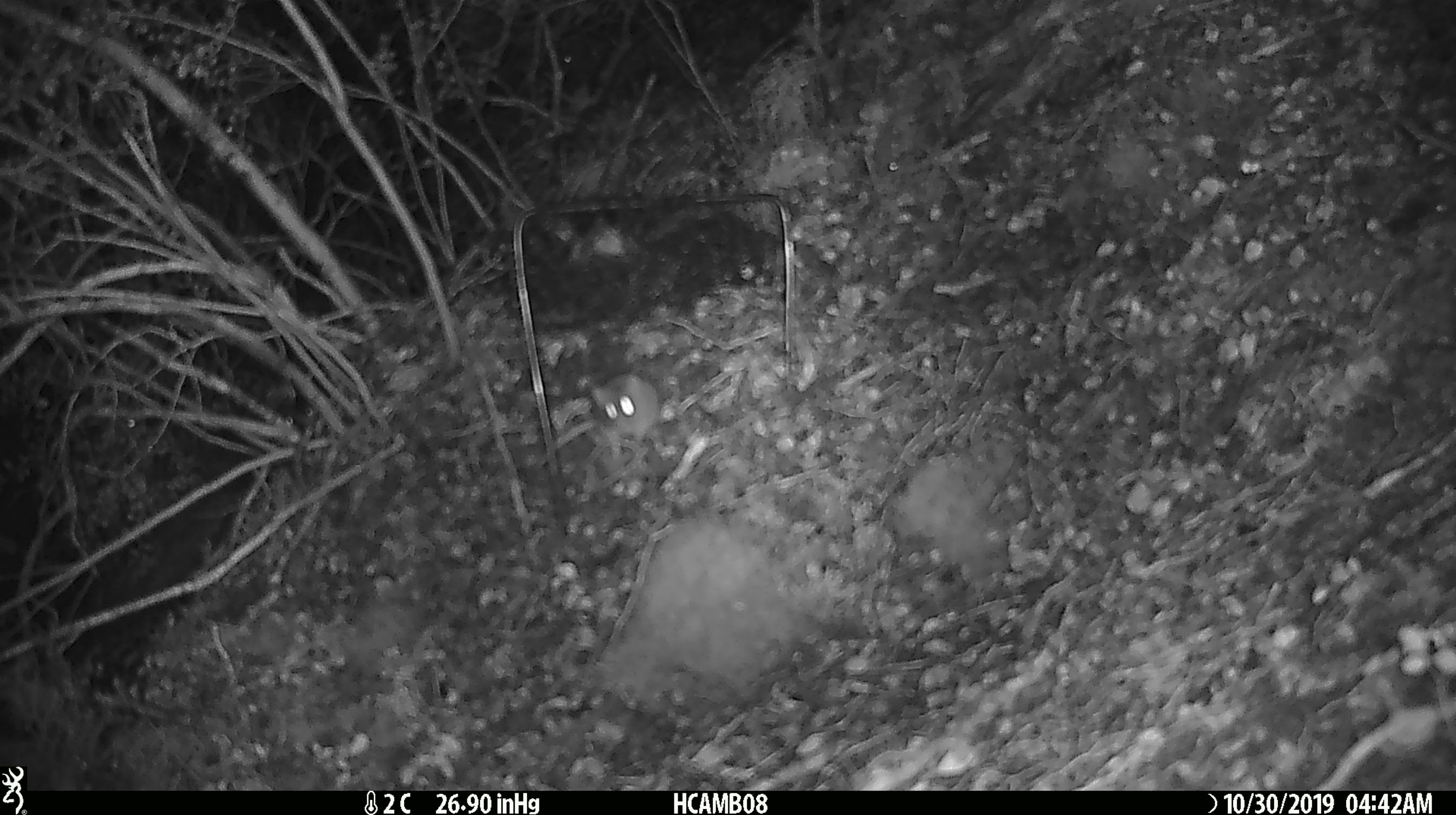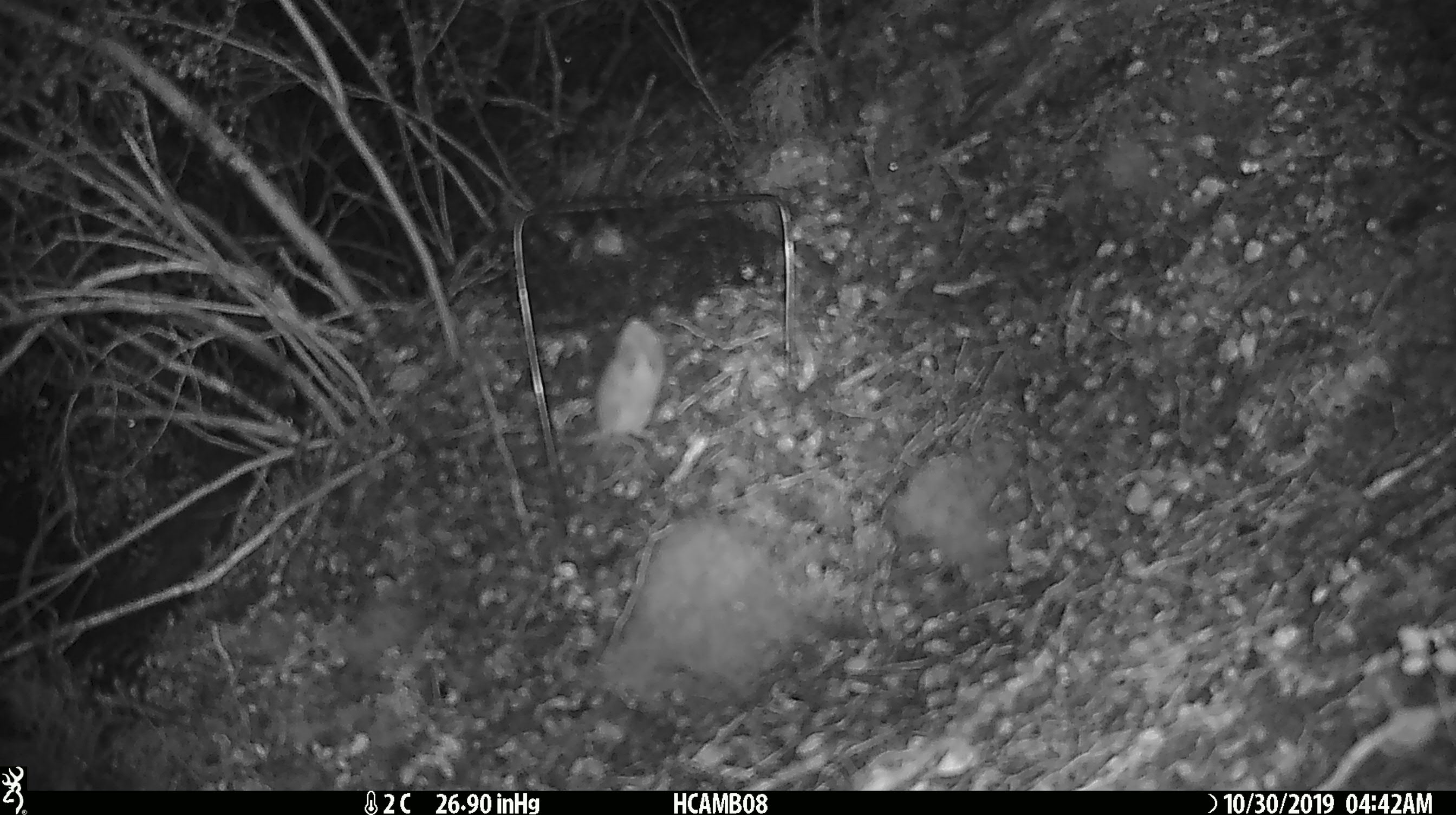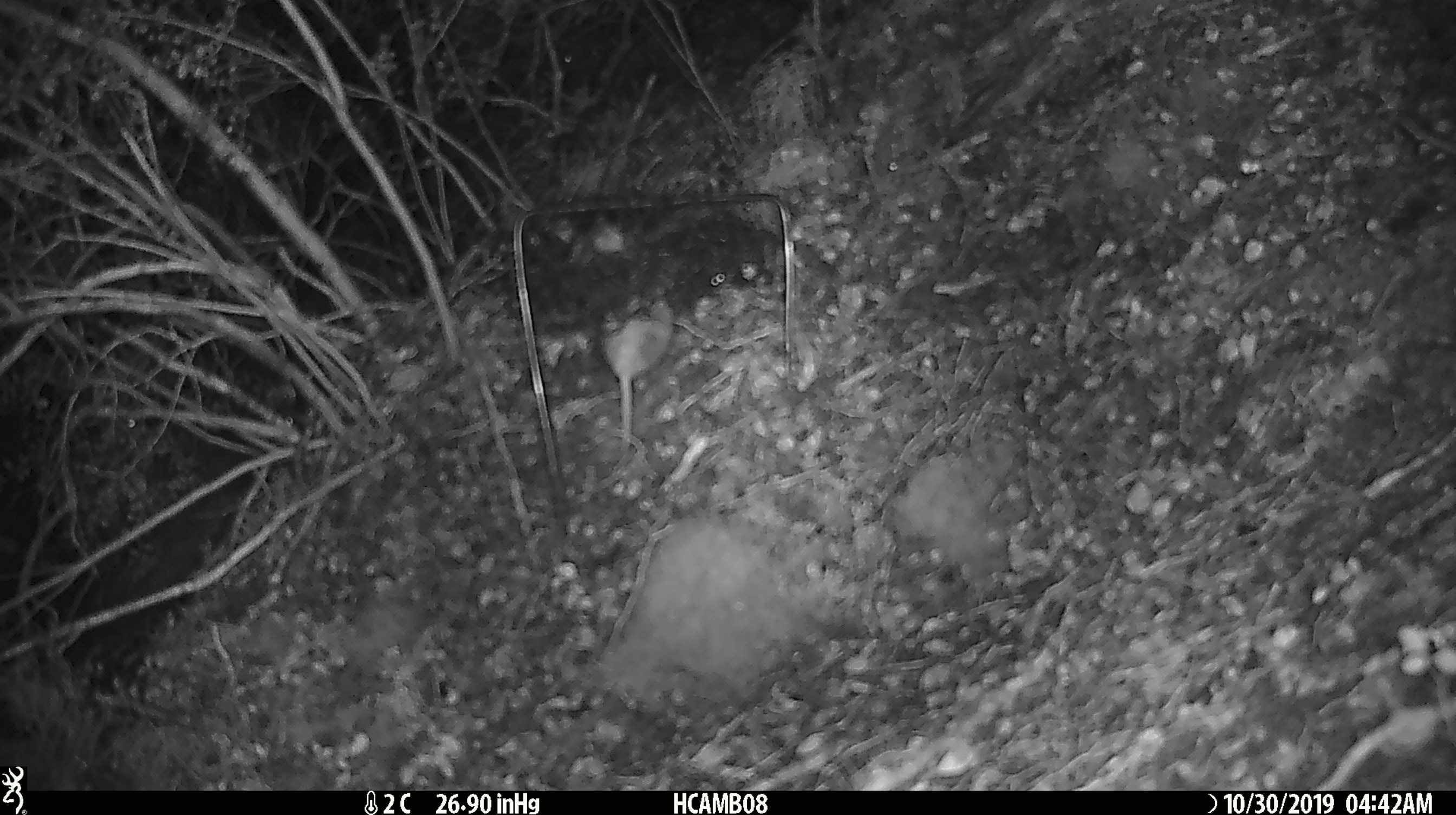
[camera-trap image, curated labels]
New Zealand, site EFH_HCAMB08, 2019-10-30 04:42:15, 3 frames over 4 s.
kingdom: Animalia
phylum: Chordata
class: Mammalia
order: Rodentia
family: Muridae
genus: Mus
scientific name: Mus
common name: mouse